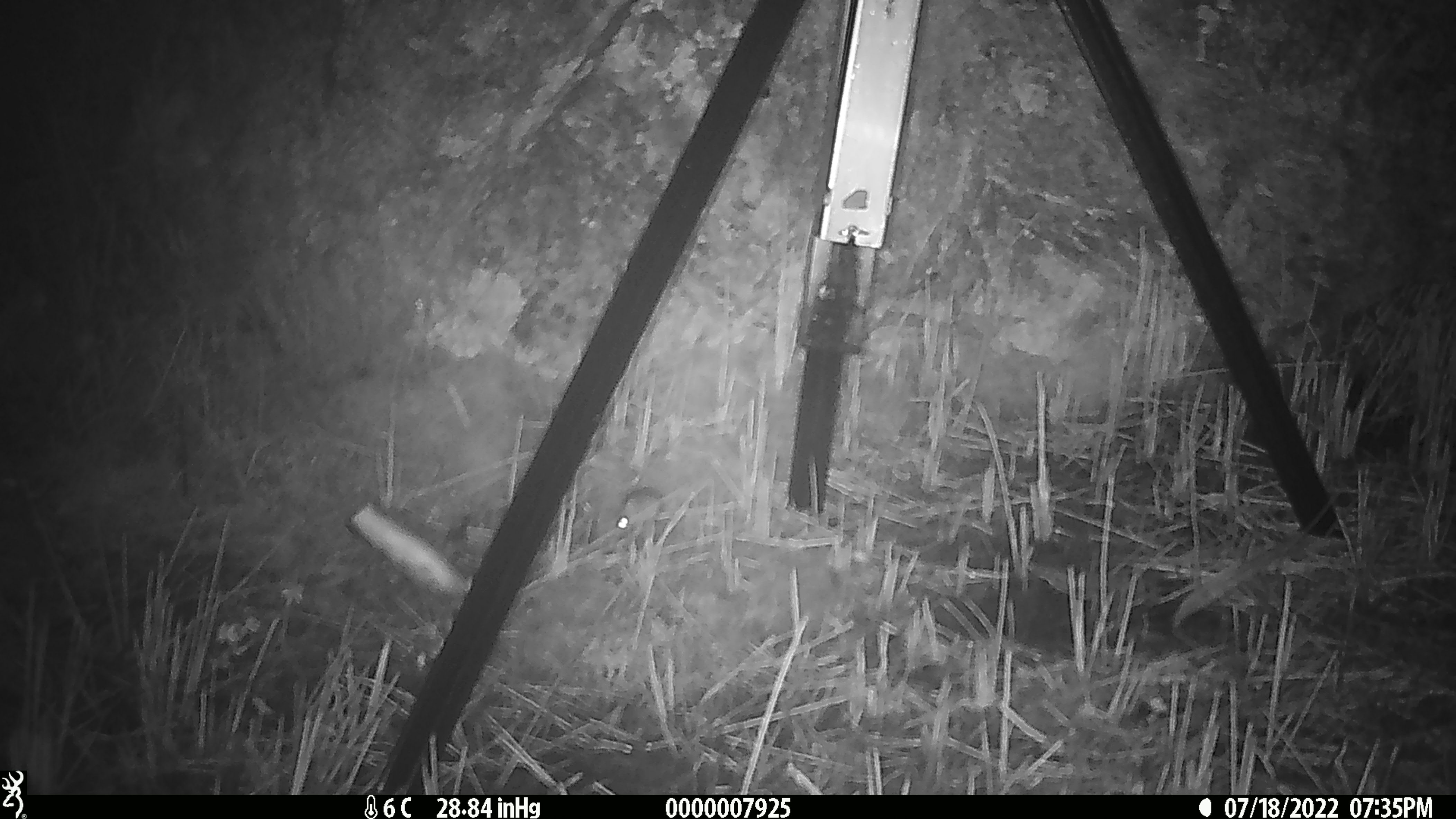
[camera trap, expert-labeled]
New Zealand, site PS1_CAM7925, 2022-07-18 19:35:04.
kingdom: Animalia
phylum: Chordata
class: Mammalia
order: Rodentia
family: Muridae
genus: Mus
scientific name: Mus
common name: mouse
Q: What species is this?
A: Mouse (Mus).